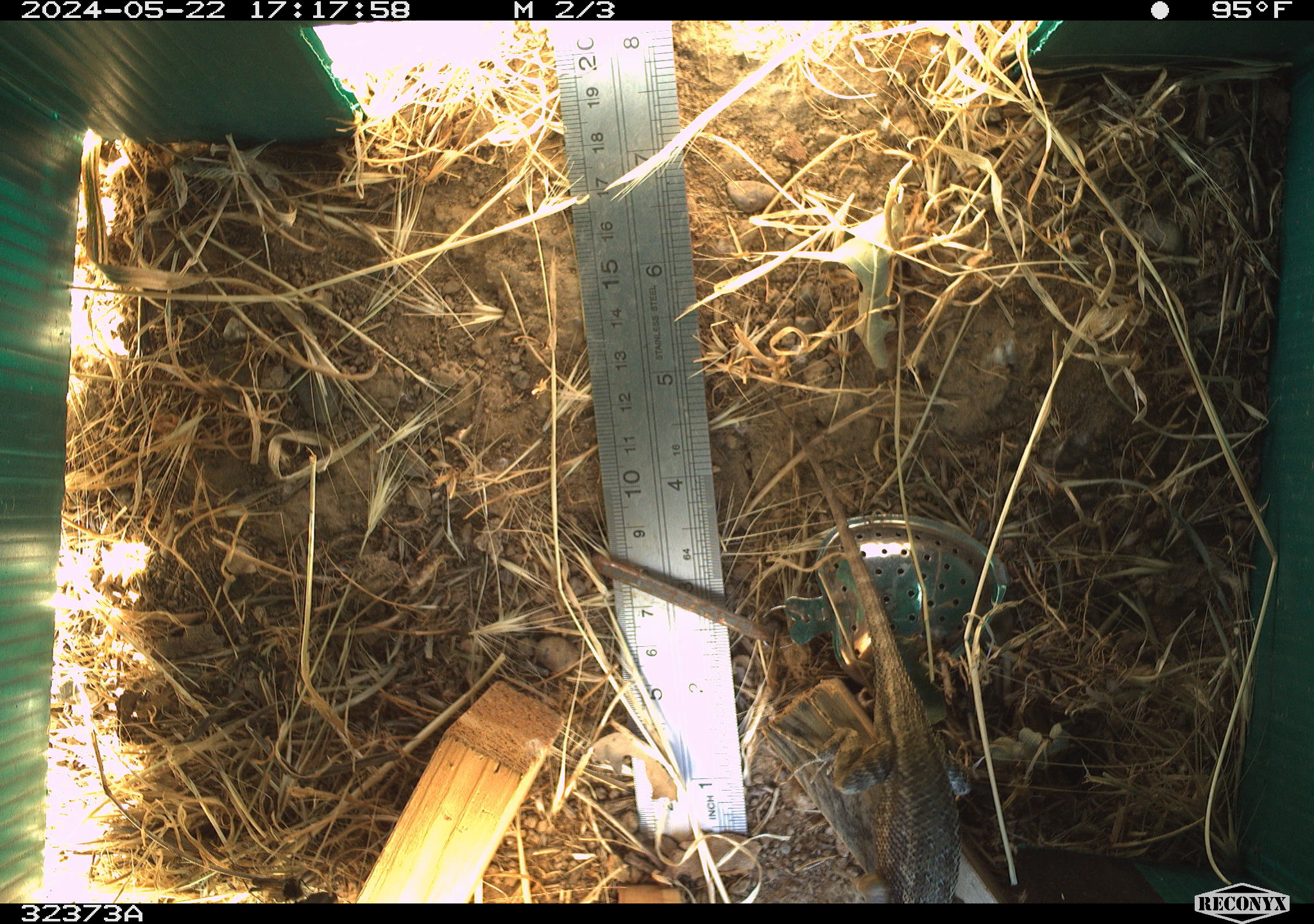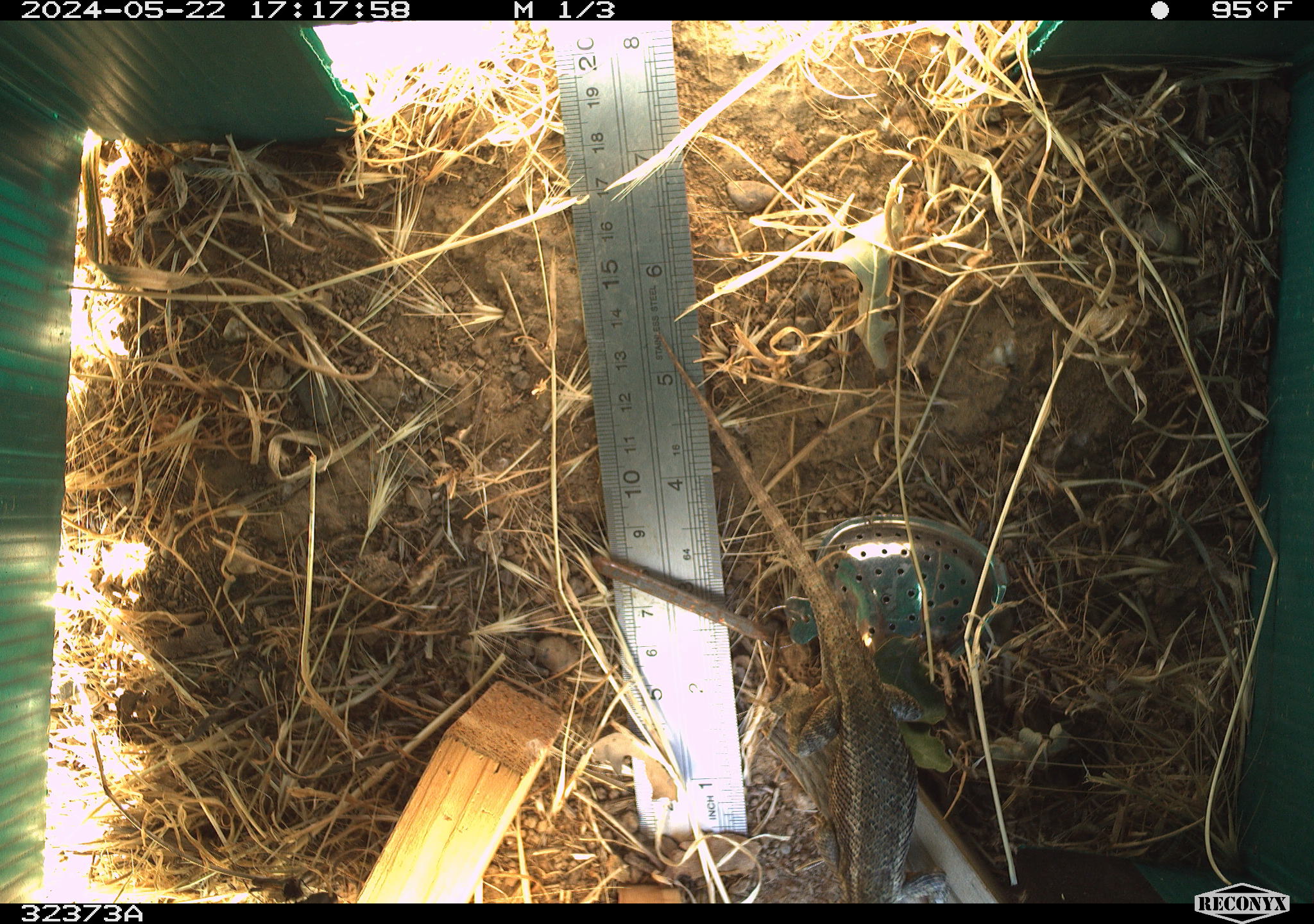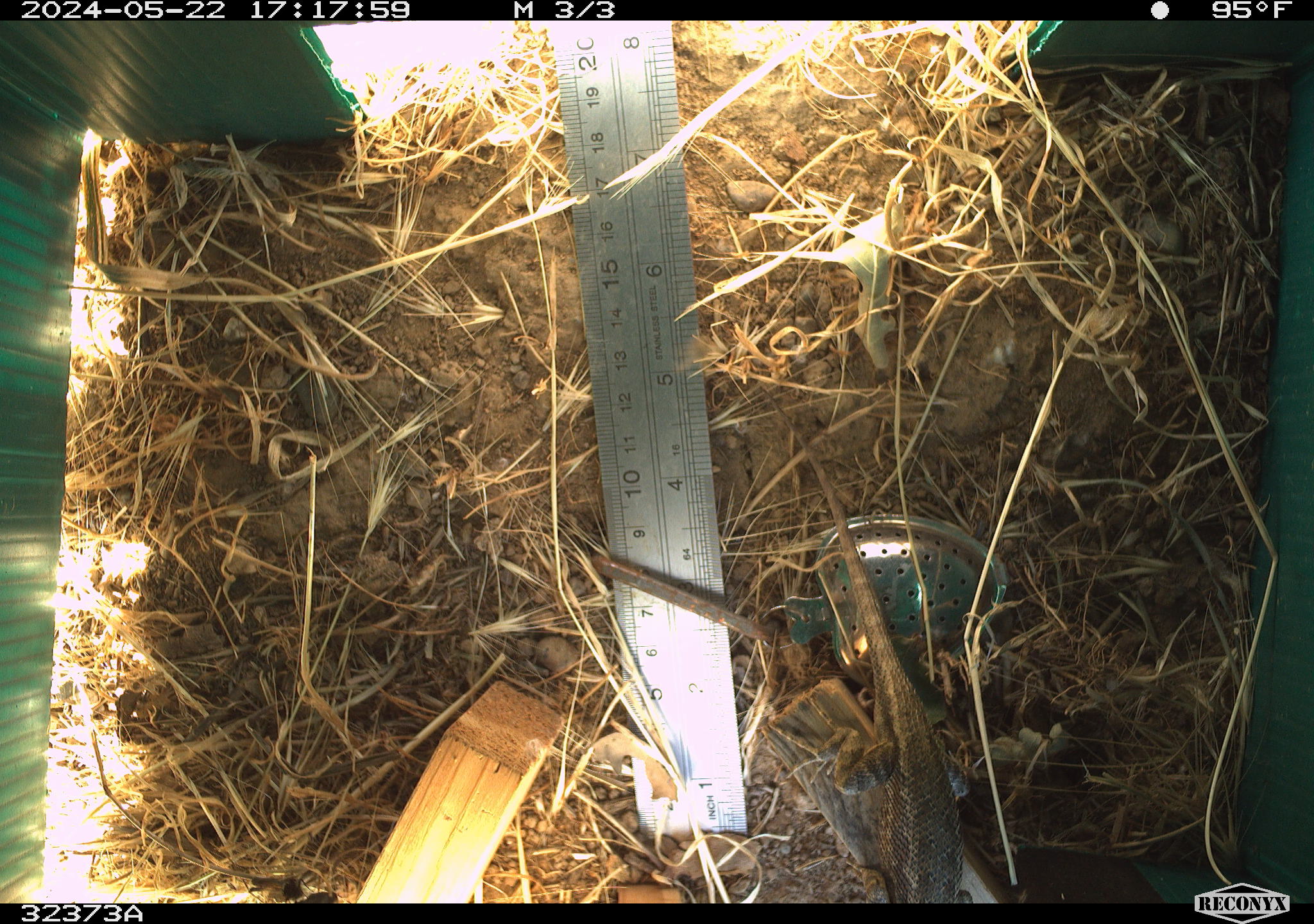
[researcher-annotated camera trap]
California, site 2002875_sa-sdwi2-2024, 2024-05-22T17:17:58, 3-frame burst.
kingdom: Animalia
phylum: Chordata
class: Reptilia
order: Squamata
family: Phrynosomatidae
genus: Sceloporus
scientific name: Sceloporus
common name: spiny lizards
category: sceloporus species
Sceloporus species (spiny lizards) (Sceloporus).